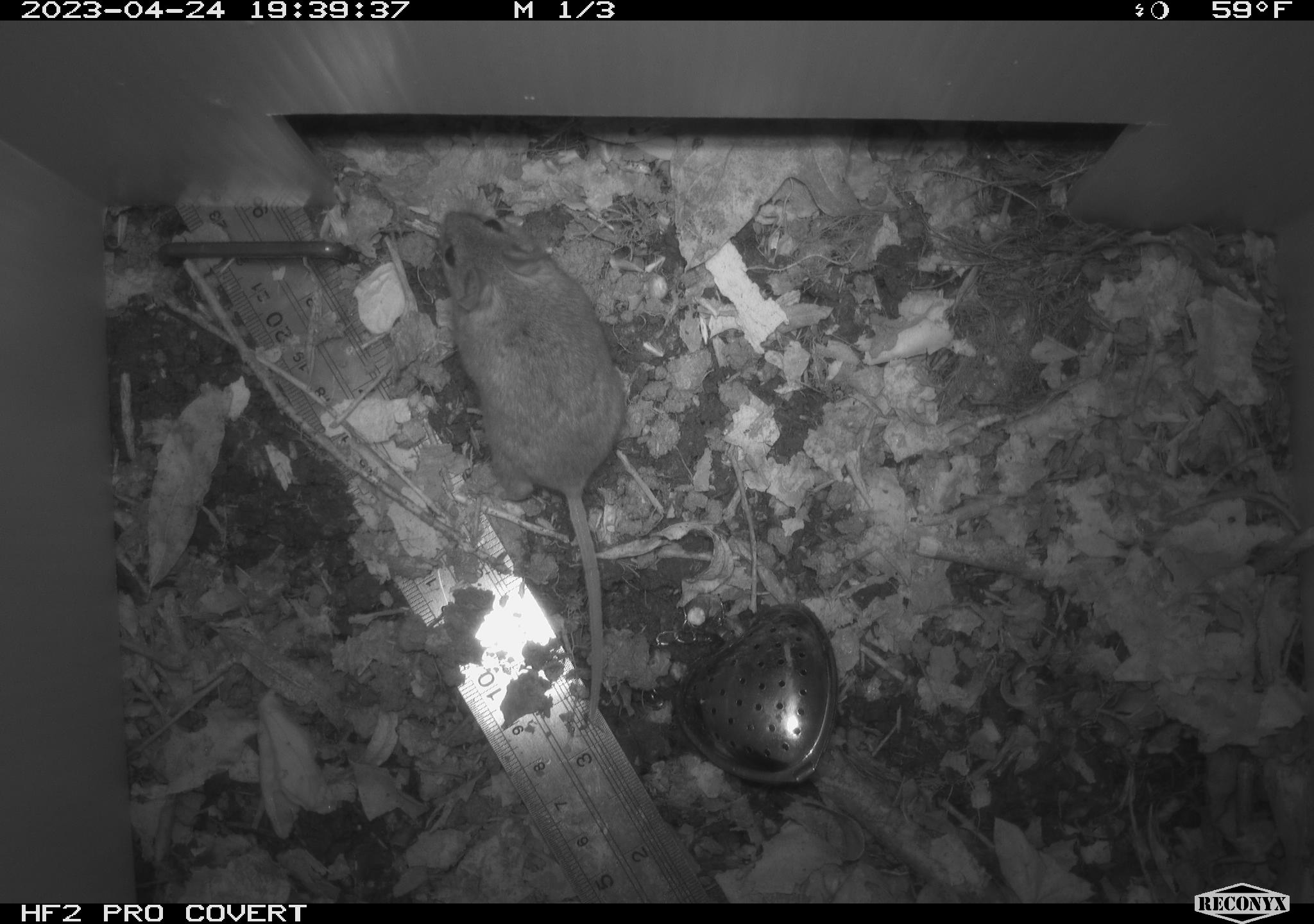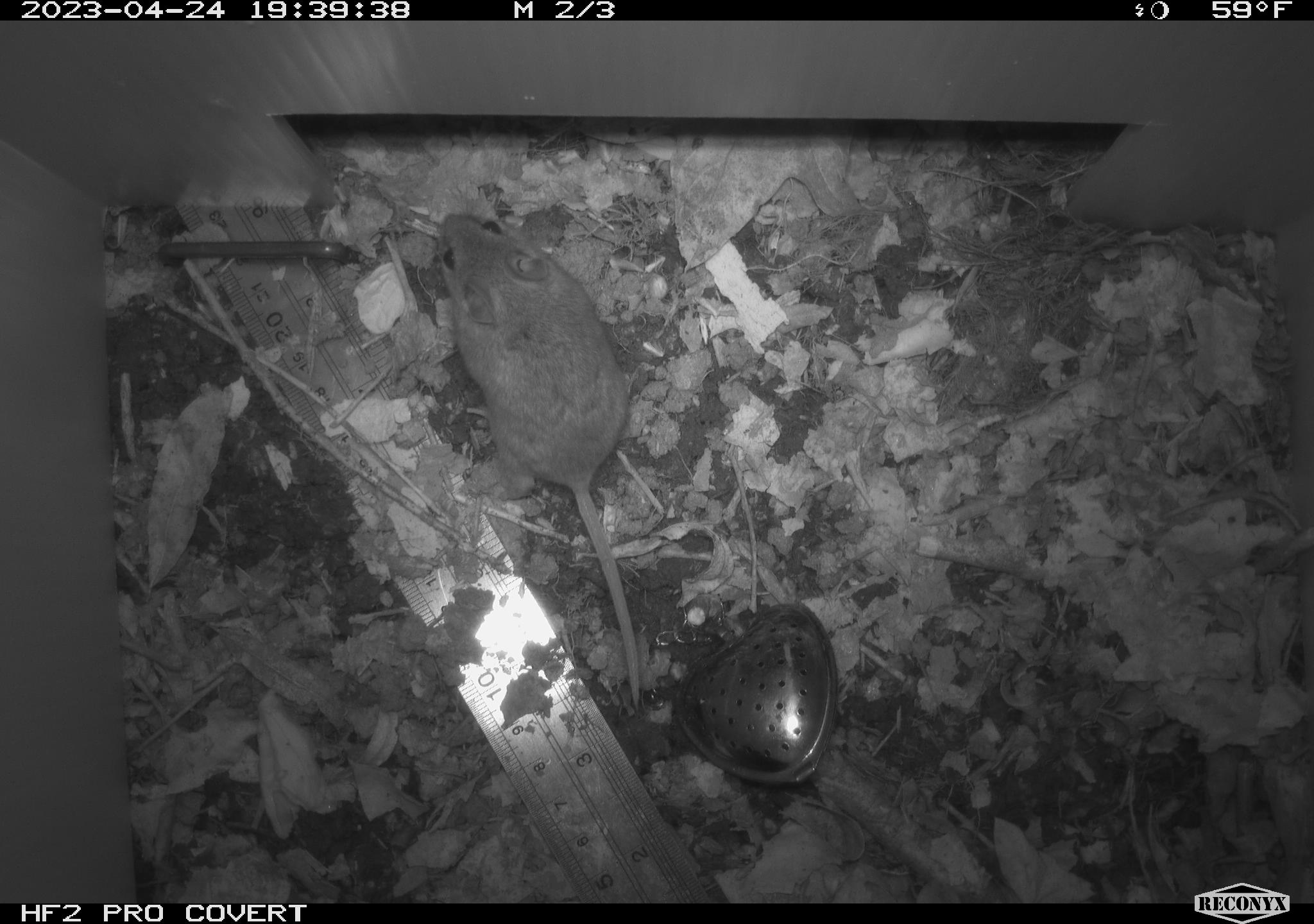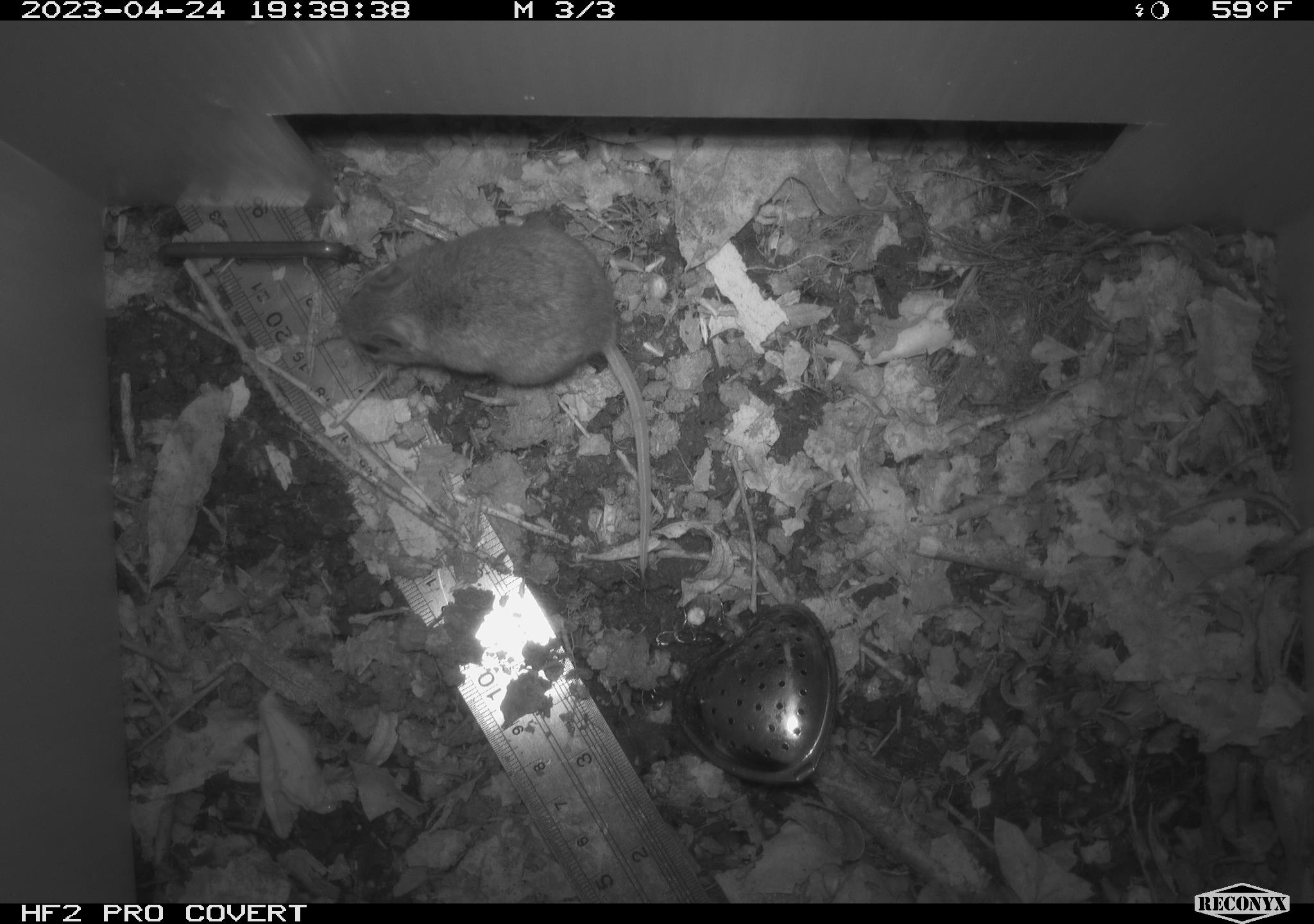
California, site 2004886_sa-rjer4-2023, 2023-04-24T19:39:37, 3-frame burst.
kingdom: Animalia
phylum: Chordata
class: Mammalia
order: Rodentia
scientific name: Rodentia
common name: mouse species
Mouse species (Rodentia).